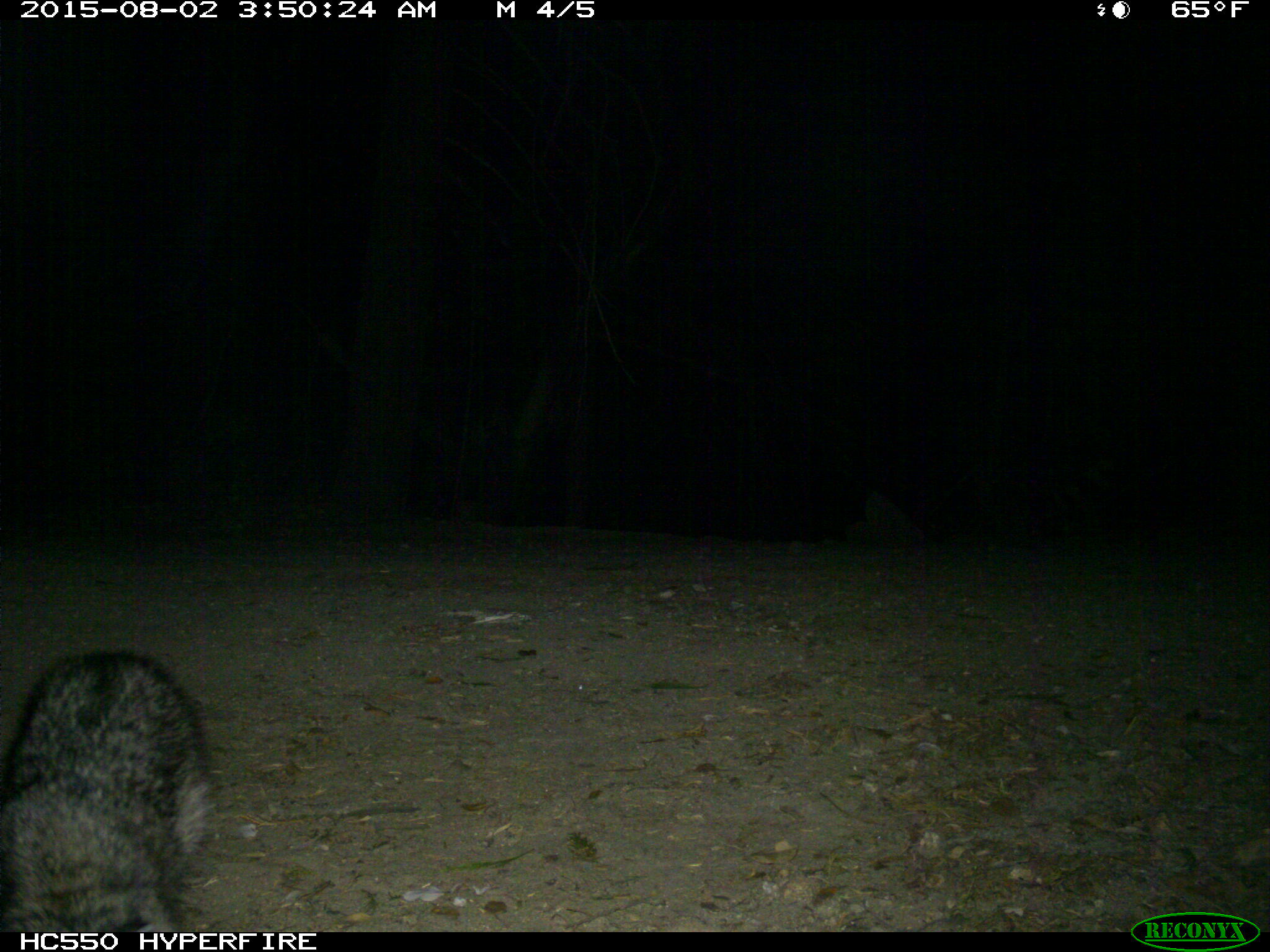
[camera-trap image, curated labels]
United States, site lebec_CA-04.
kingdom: Animalia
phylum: Chordata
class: Mammalia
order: Carnivora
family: Procyonidae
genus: Procyon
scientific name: Procyon lotor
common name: common raccoon